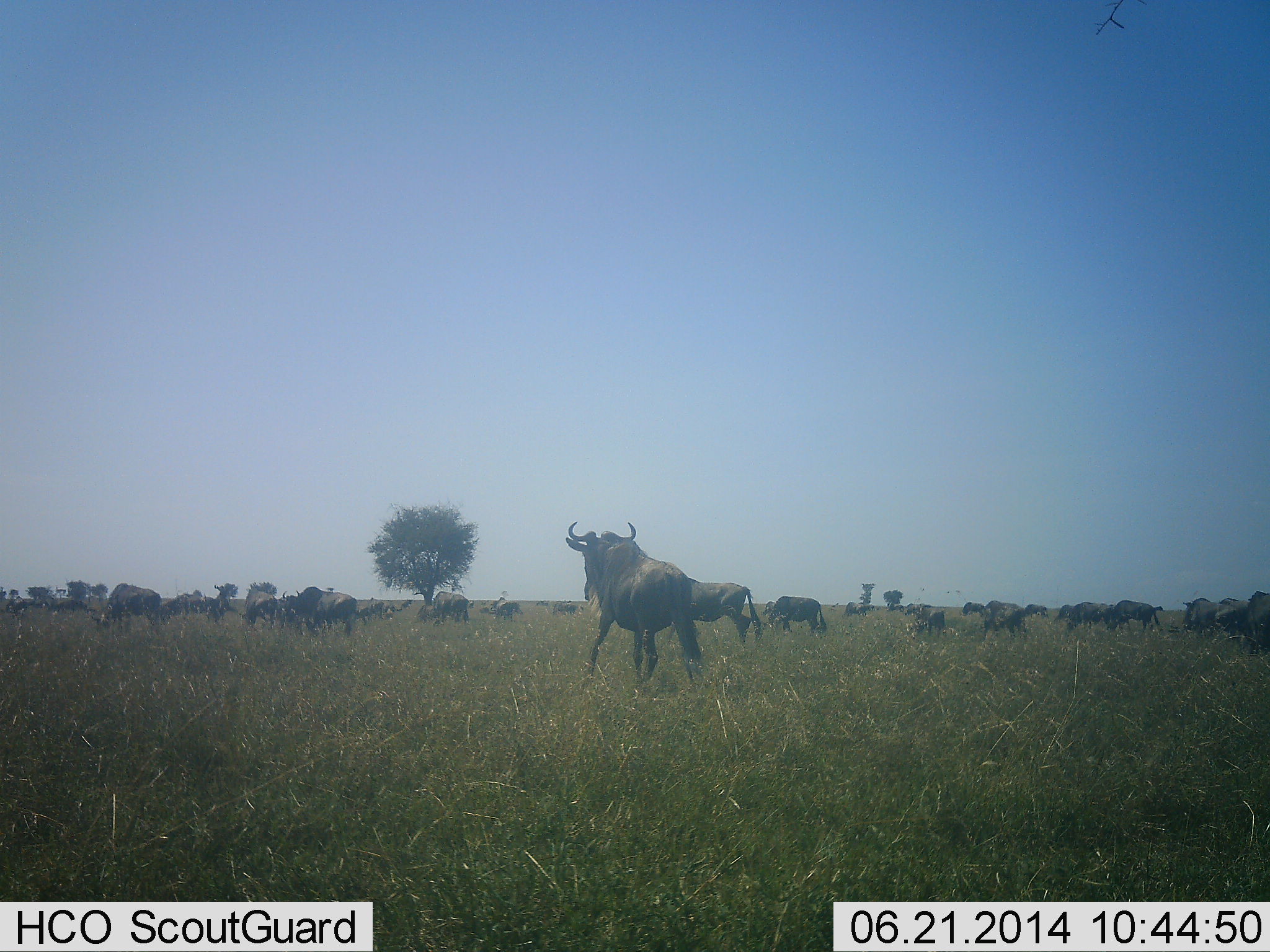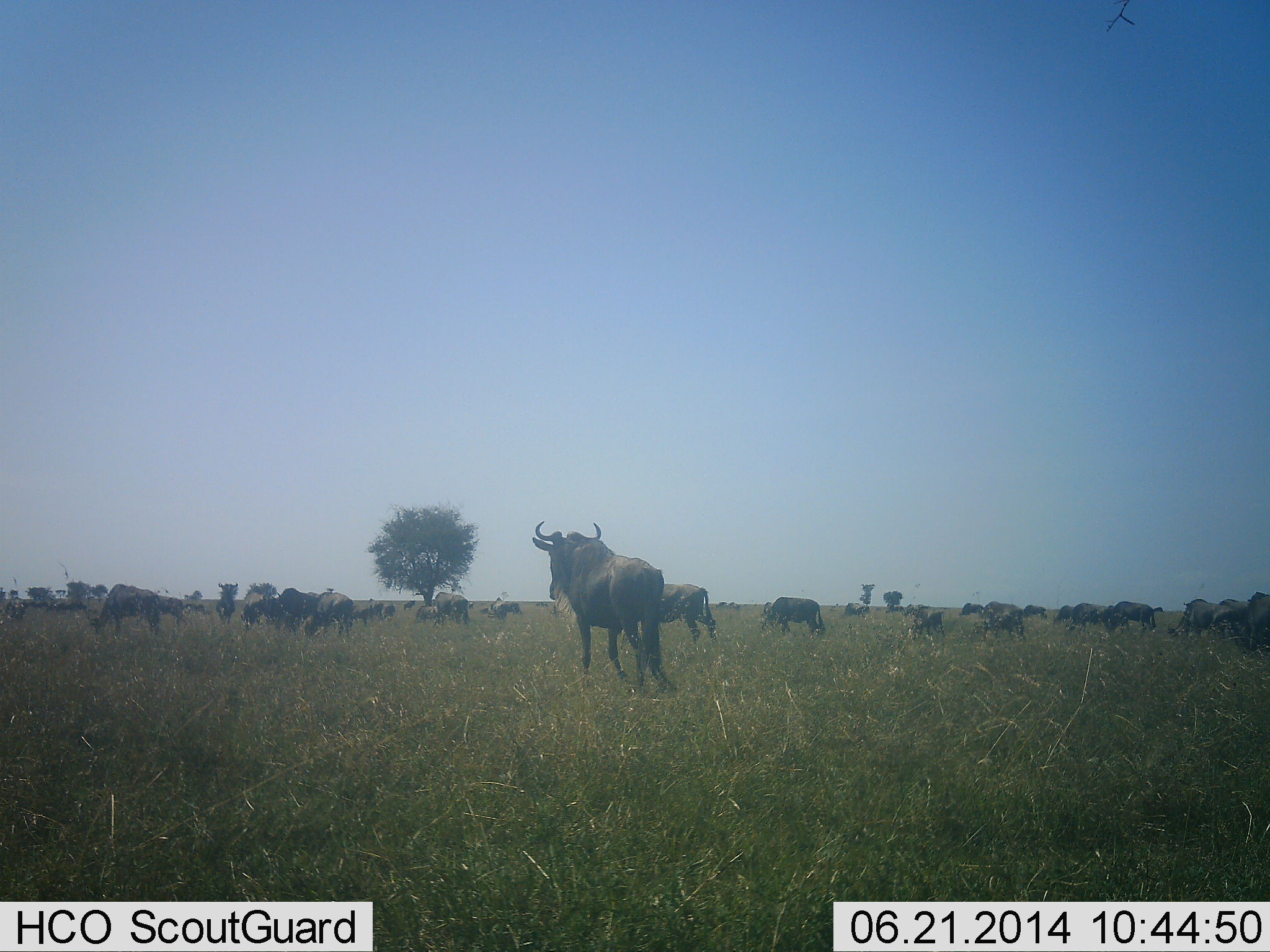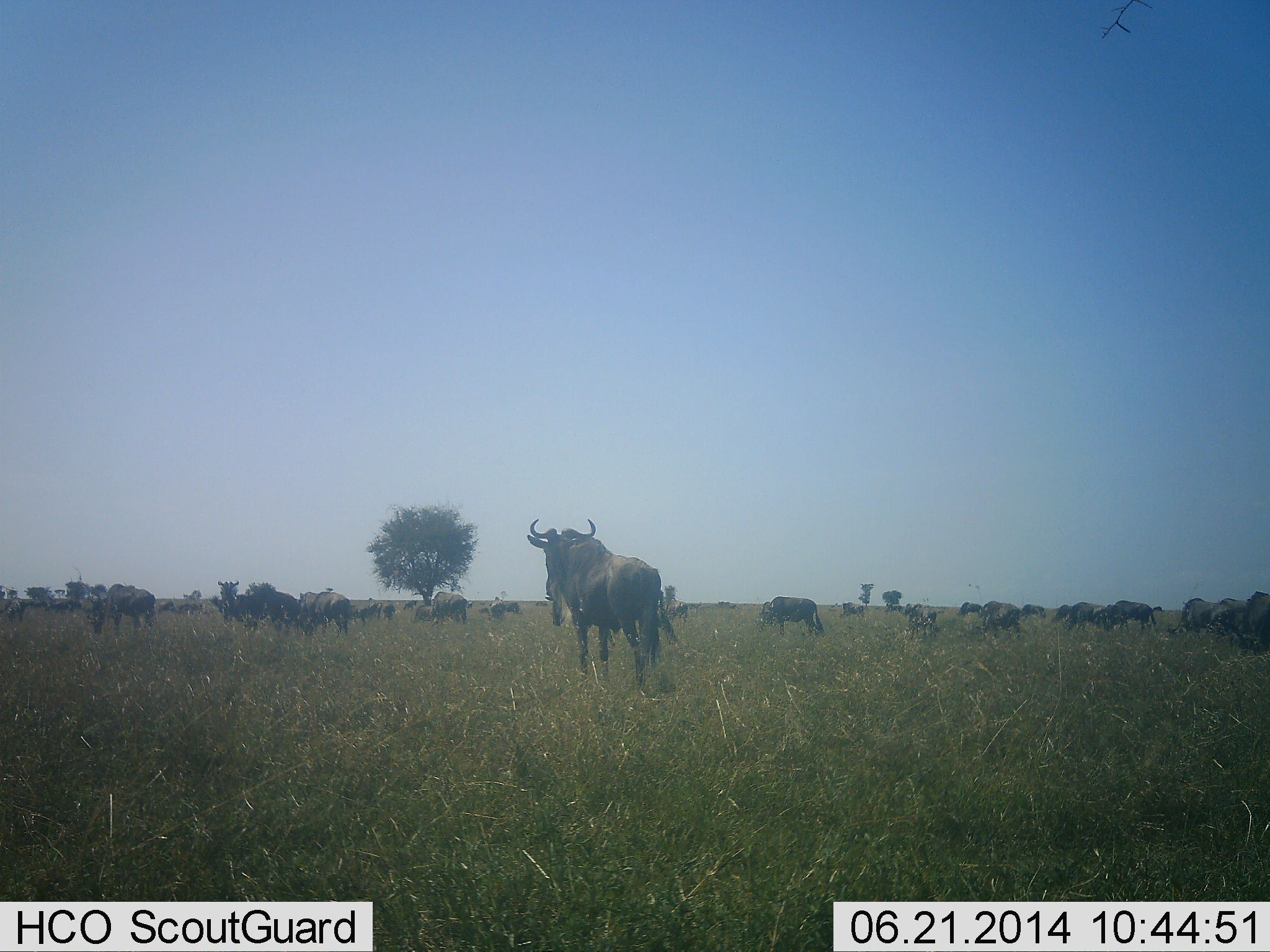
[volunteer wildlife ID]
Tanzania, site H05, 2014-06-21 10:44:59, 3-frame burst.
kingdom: Animalia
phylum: Chordata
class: Mammalia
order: Artiodactyla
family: Bovidae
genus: Connochaetes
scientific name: Connochaetes taurinus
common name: blue wildebeest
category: wildebeest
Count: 11-50.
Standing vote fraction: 30%.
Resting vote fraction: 10%.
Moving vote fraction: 90%.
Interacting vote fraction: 0%.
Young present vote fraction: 0%.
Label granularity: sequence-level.